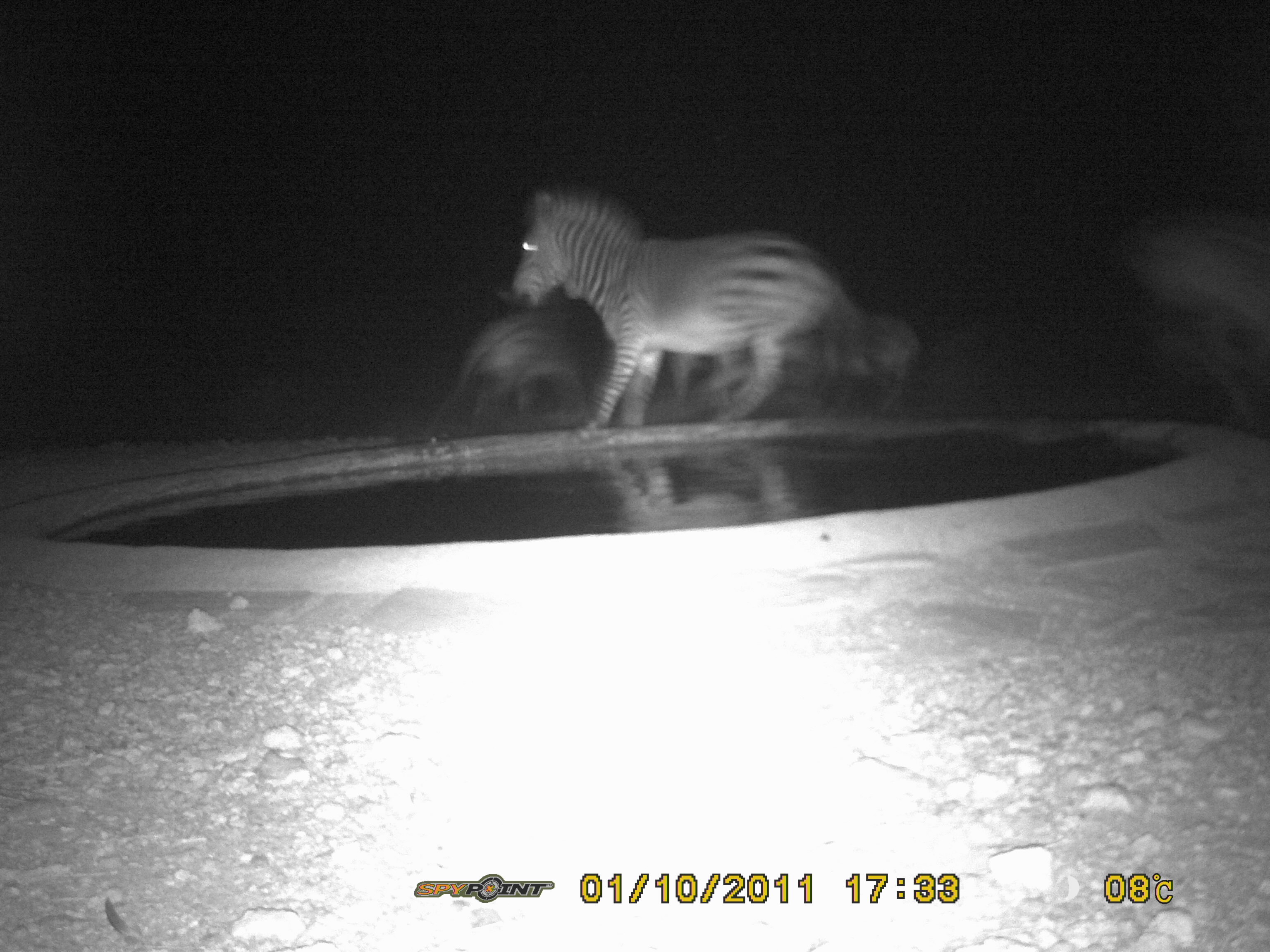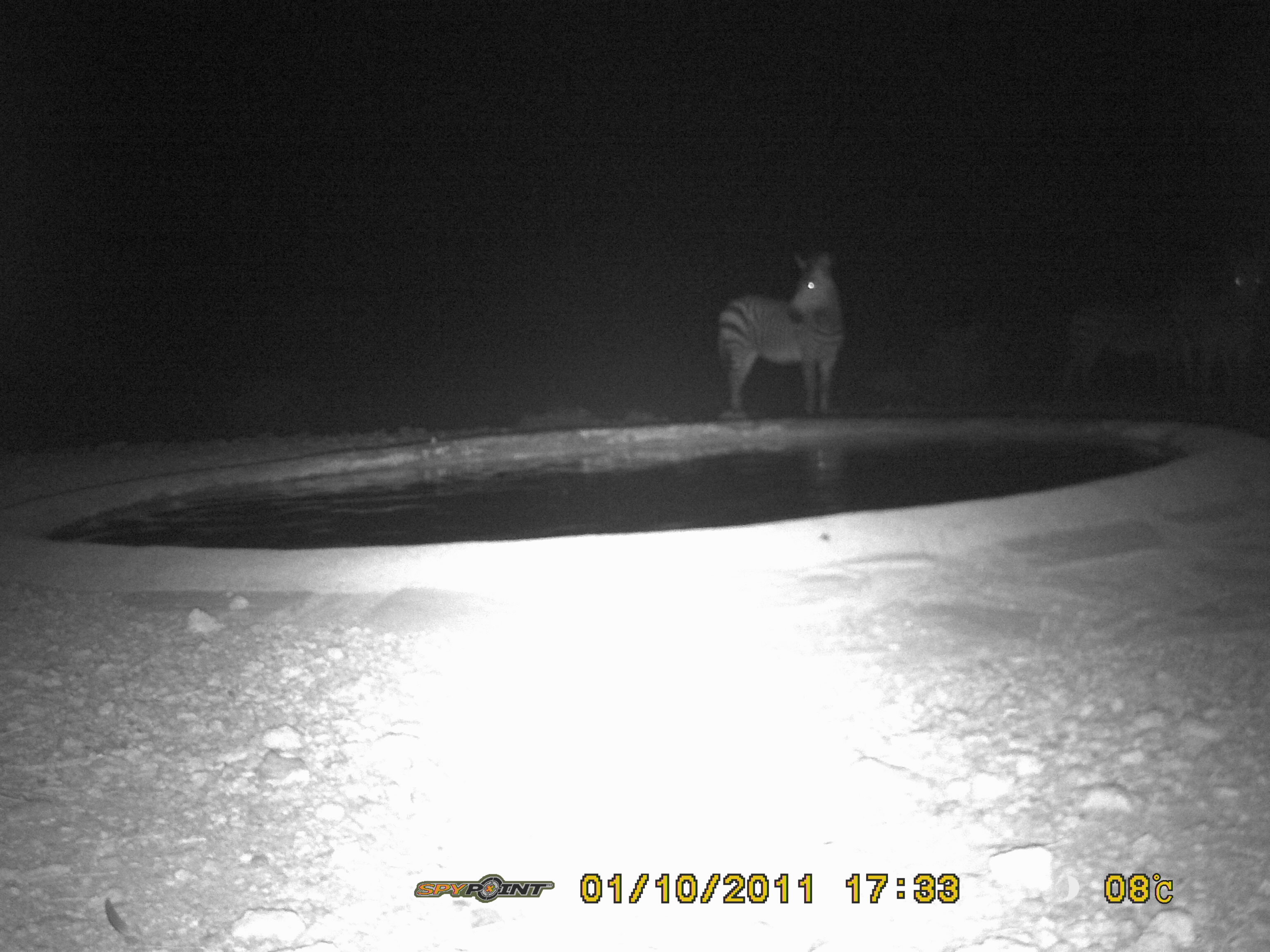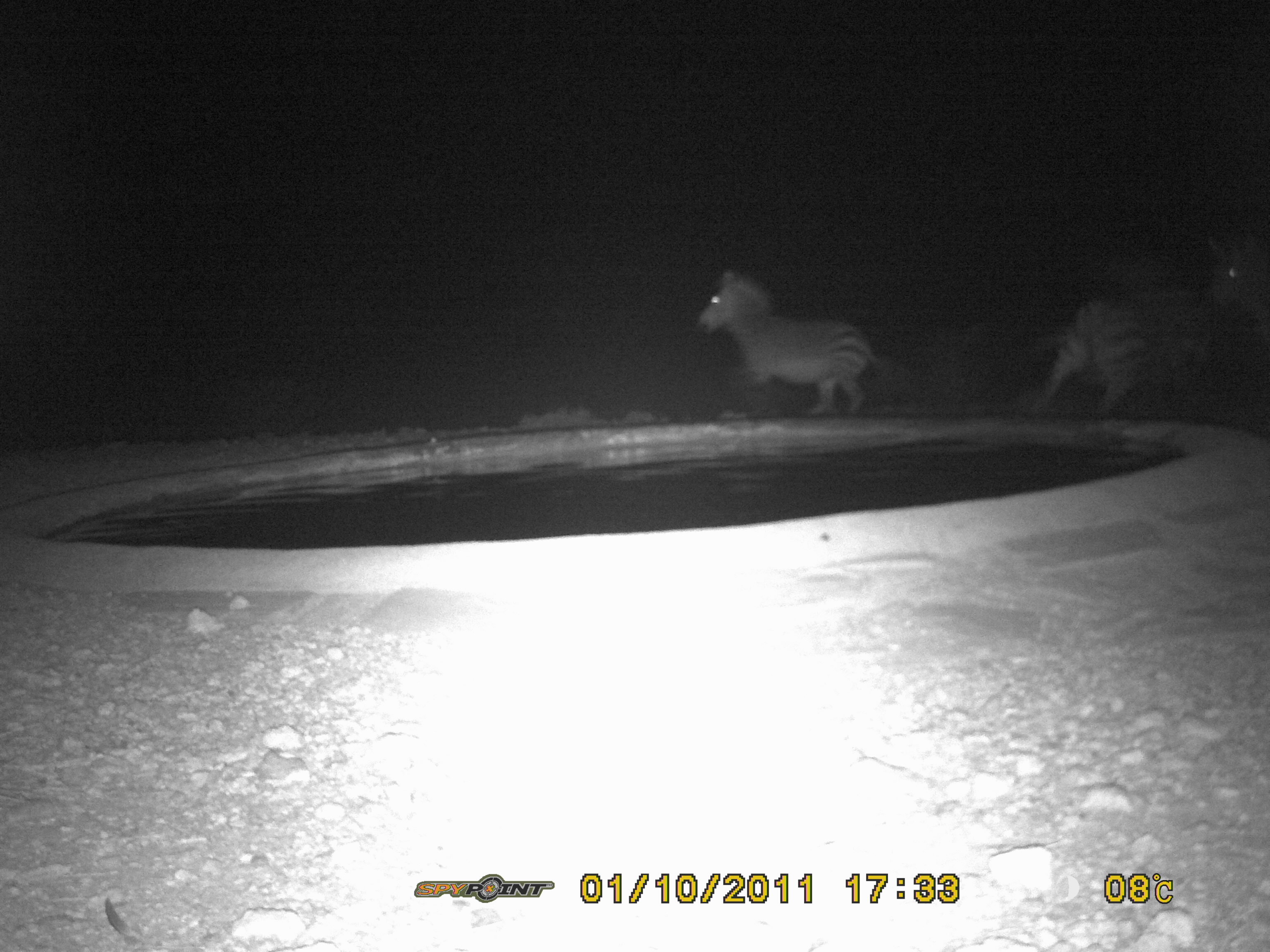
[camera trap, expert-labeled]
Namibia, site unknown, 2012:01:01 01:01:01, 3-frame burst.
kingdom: Animalia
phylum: Chordata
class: Mammalia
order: Perissodactyla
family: Equidae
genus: Equus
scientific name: Equus zebra hartmannae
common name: hartmann's mountain zebra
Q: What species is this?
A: Equus zebra hartmannae (hartmann's mountain zebra).